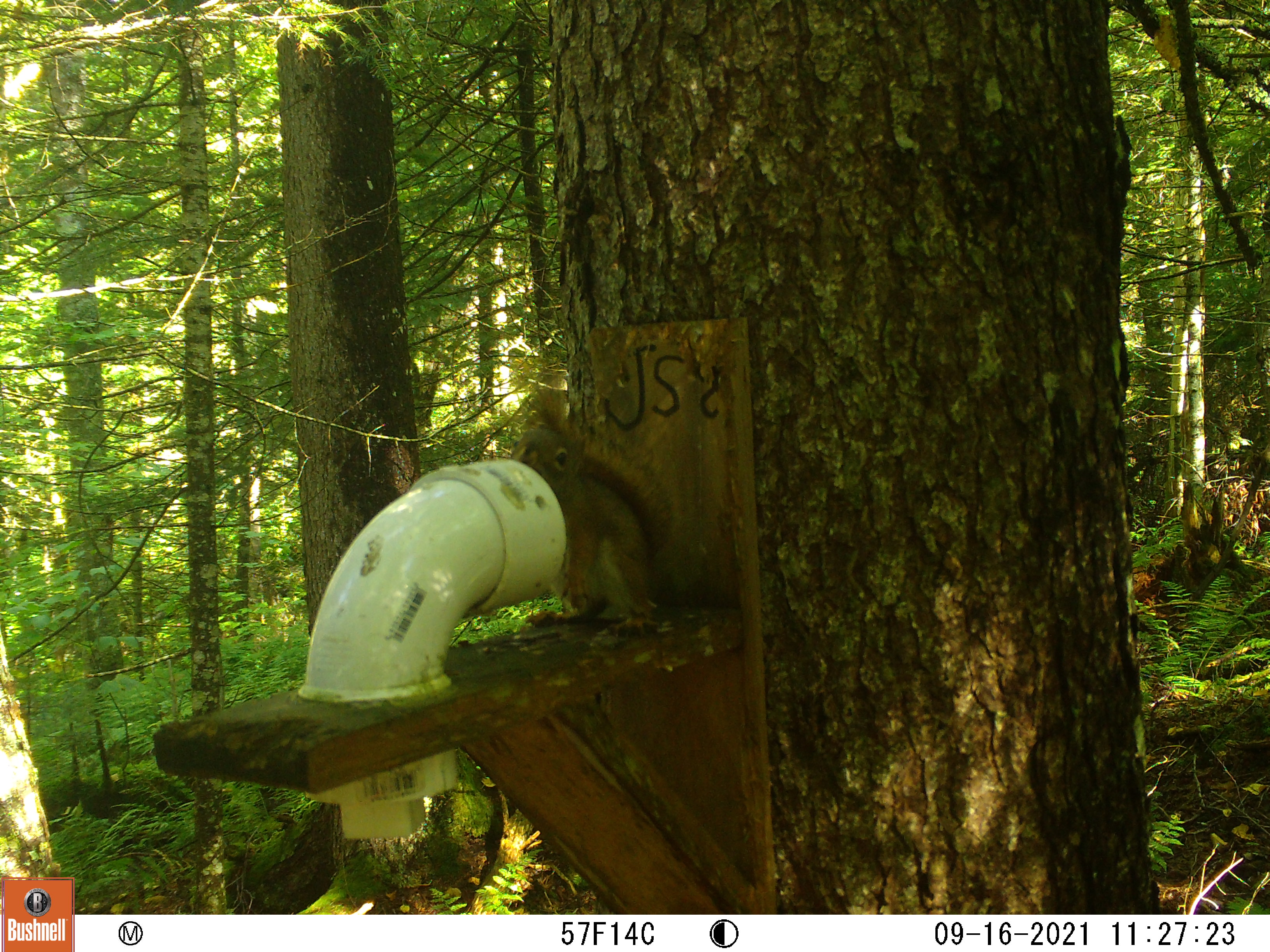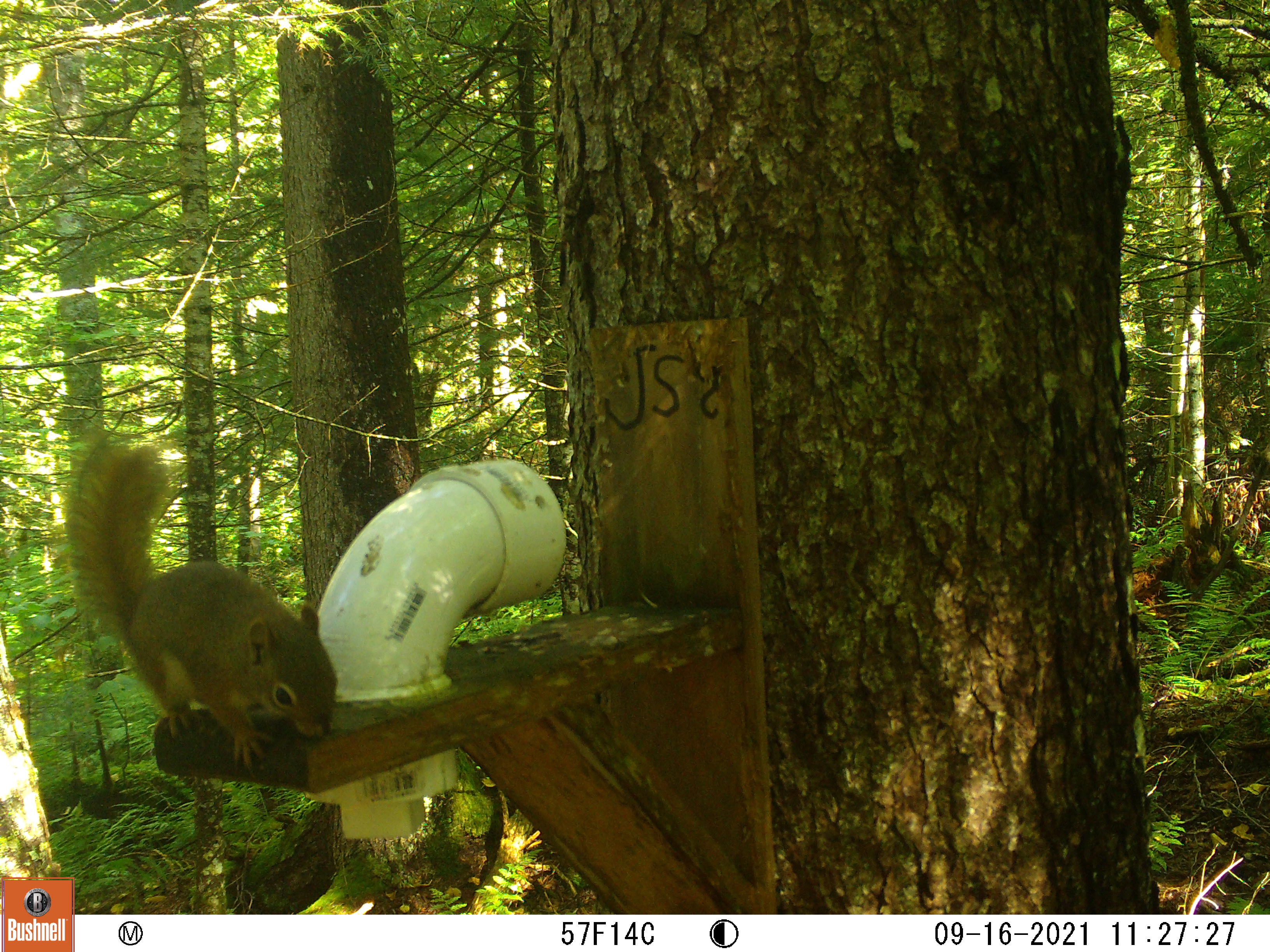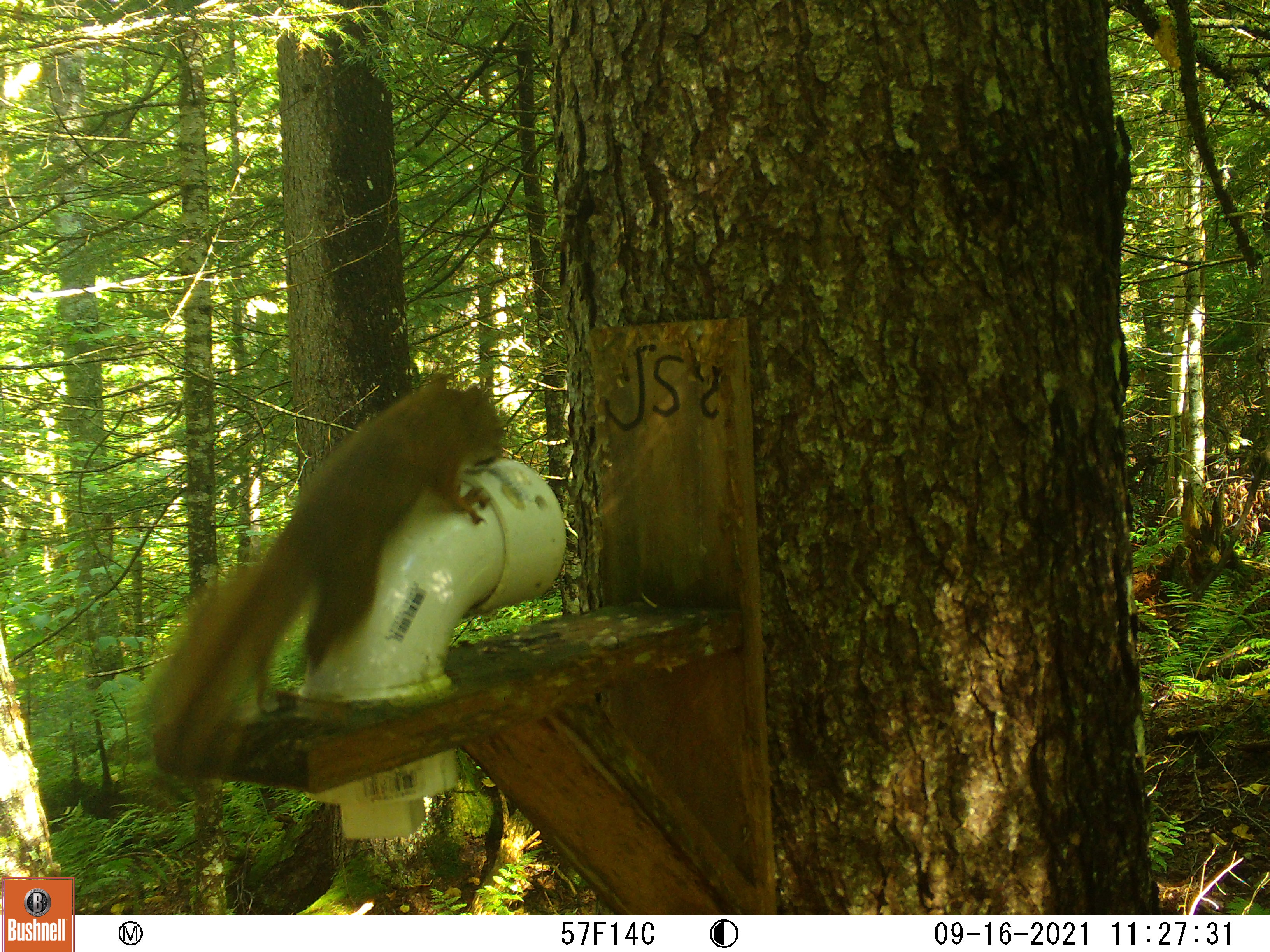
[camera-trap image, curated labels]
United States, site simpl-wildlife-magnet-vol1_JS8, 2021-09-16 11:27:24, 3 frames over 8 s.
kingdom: Animalia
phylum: Chordata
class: Mammalia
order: Rodentia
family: Sciuridae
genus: Tamiasciurus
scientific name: Tamiasciurus hudsonicus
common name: red squirrel